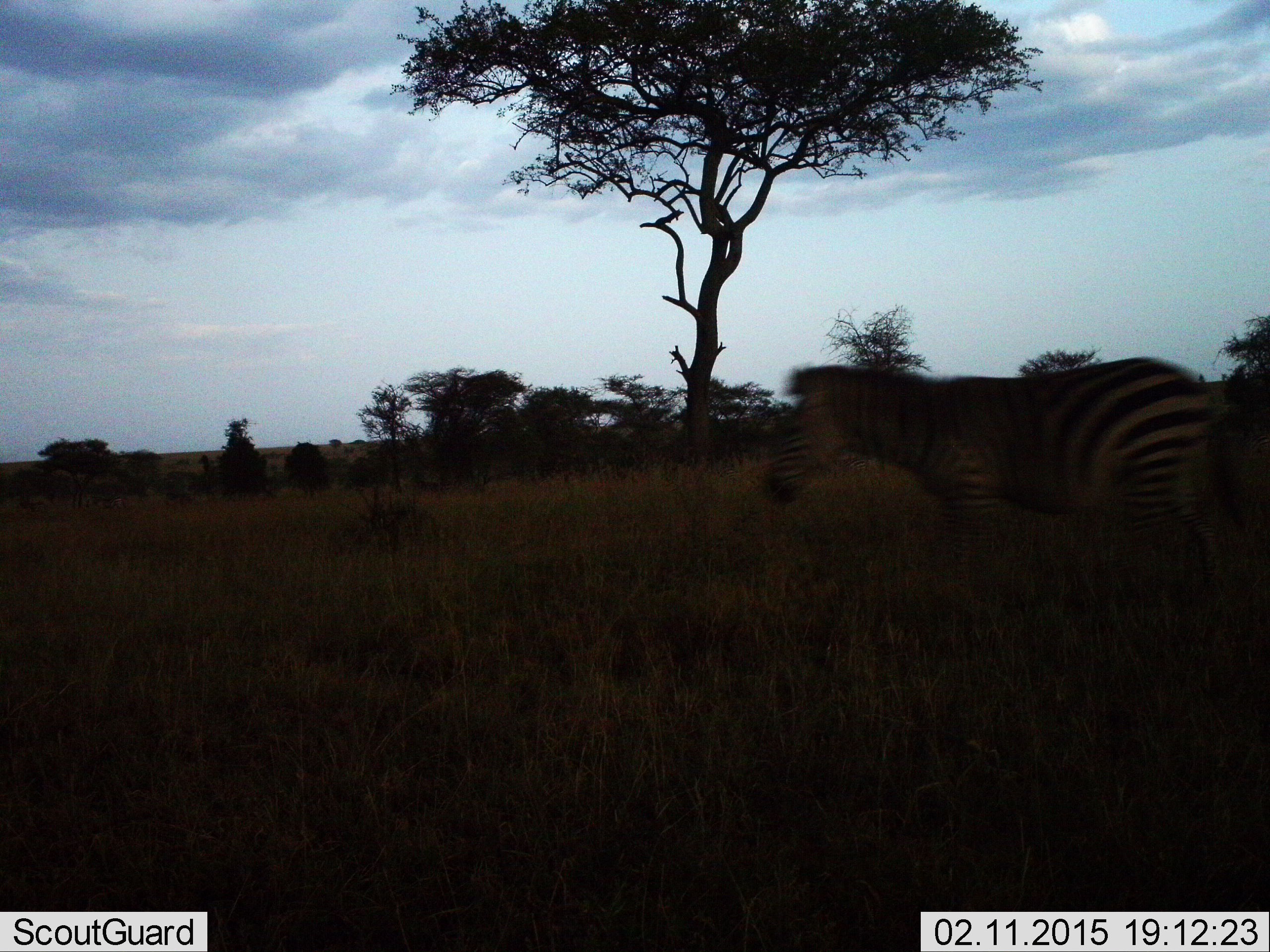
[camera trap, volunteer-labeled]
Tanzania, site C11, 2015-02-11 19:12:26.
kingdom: Animalia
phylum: Chordata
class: Mammalia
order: Perissodactyla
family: Equidae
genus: Equus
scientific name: Equus quagga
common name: plains zebra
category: zebra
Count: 1.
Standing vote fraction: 30%.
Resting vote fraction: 0%.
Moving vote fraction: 80%.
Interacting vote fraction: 0%.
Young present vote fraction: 0%.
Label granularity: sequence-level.